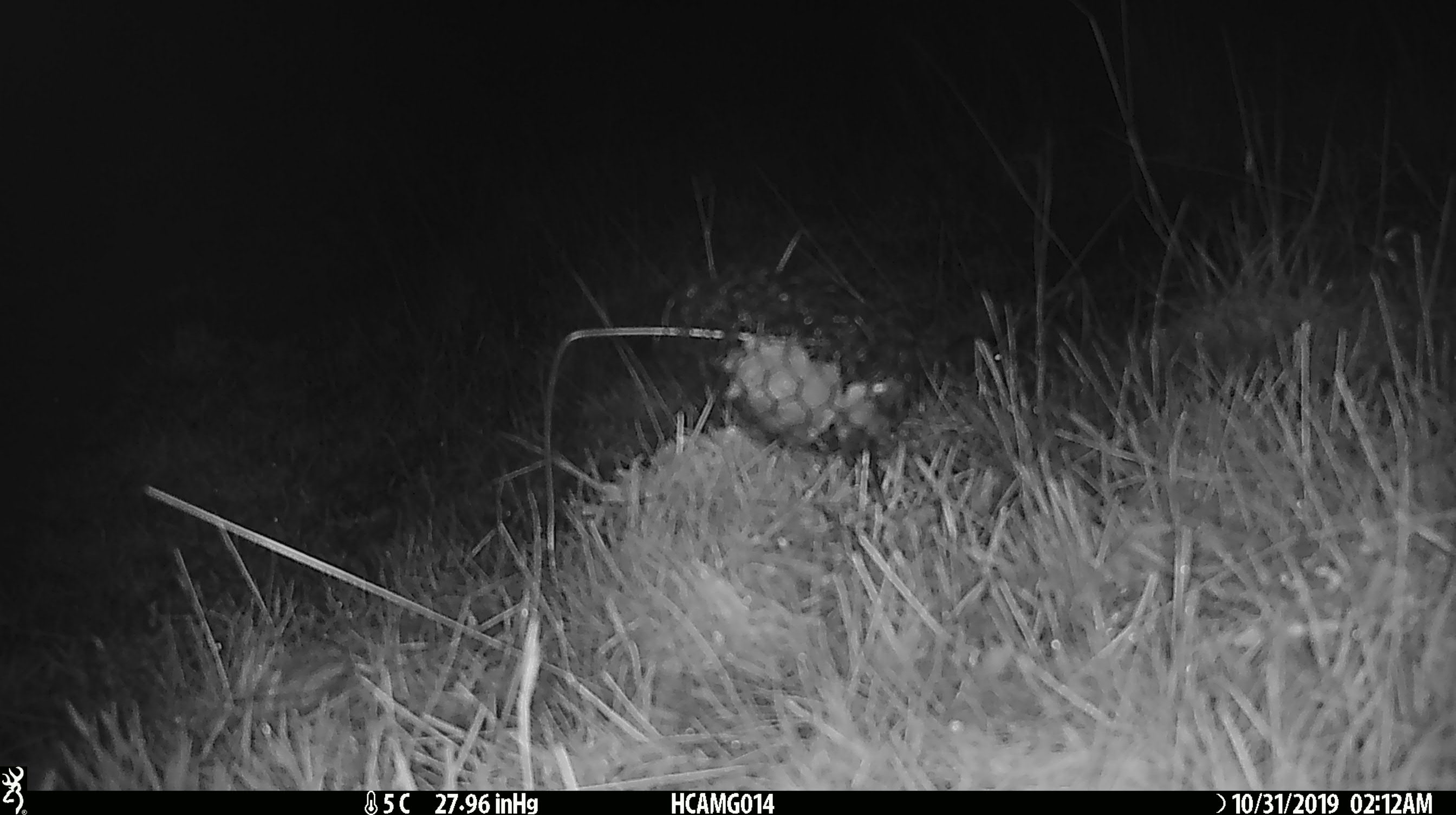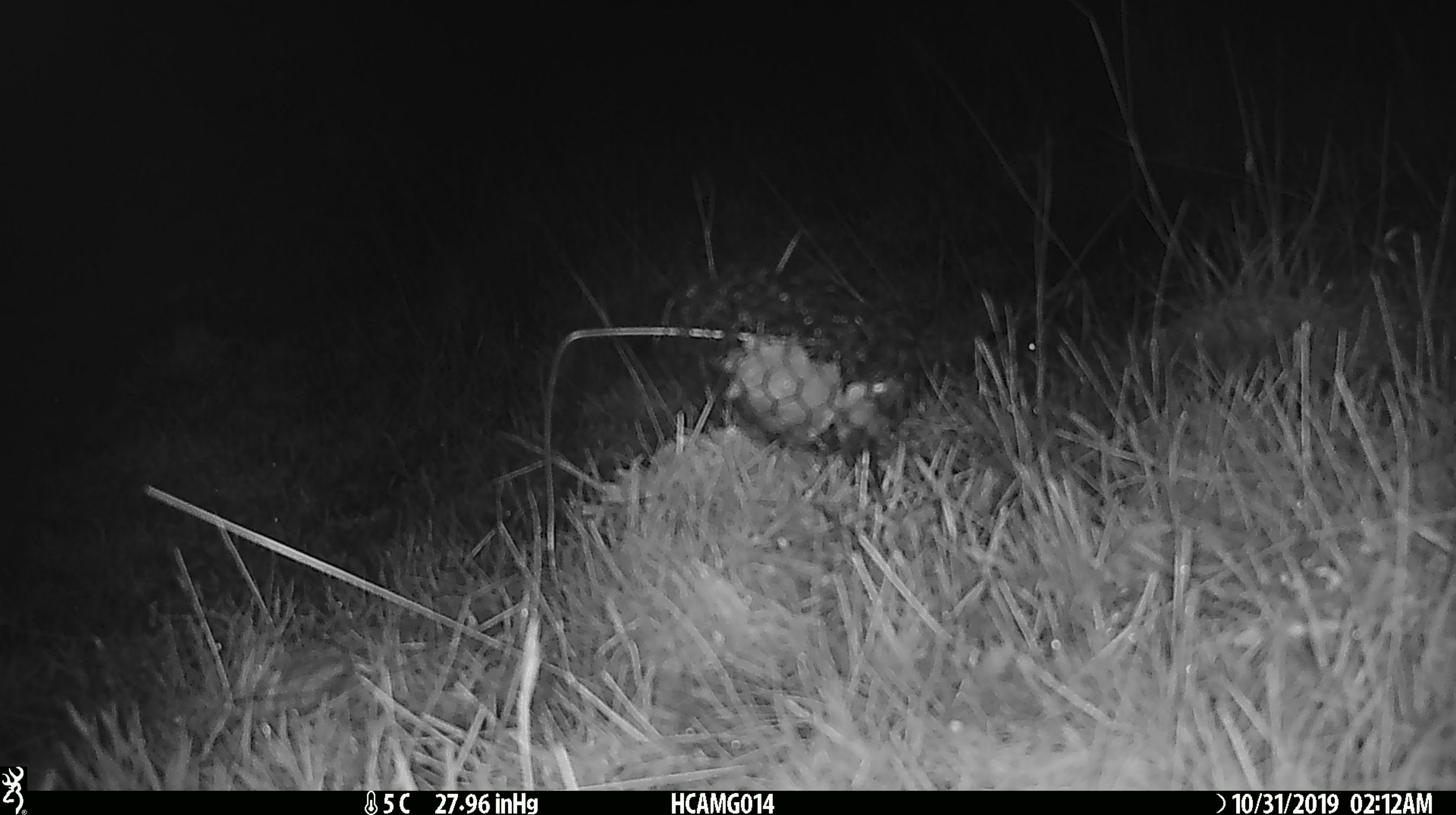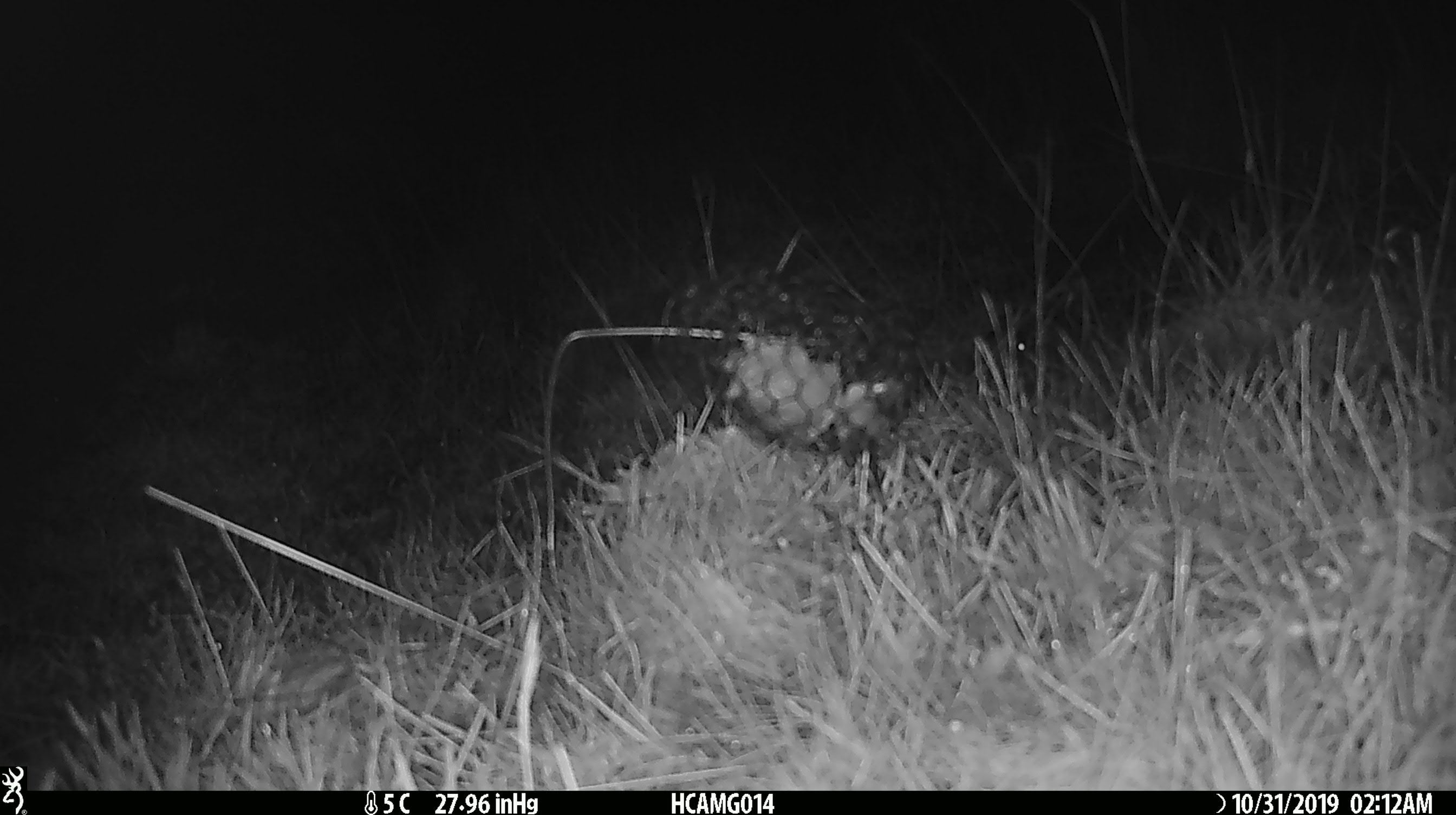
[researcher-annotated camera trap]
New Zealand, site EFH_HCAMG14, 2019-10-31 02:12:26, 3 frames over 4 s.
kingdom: Animalia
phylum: Chordata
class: Mammalia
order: Rodentia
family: Muridae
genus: Mus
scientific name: Mus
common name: mouse